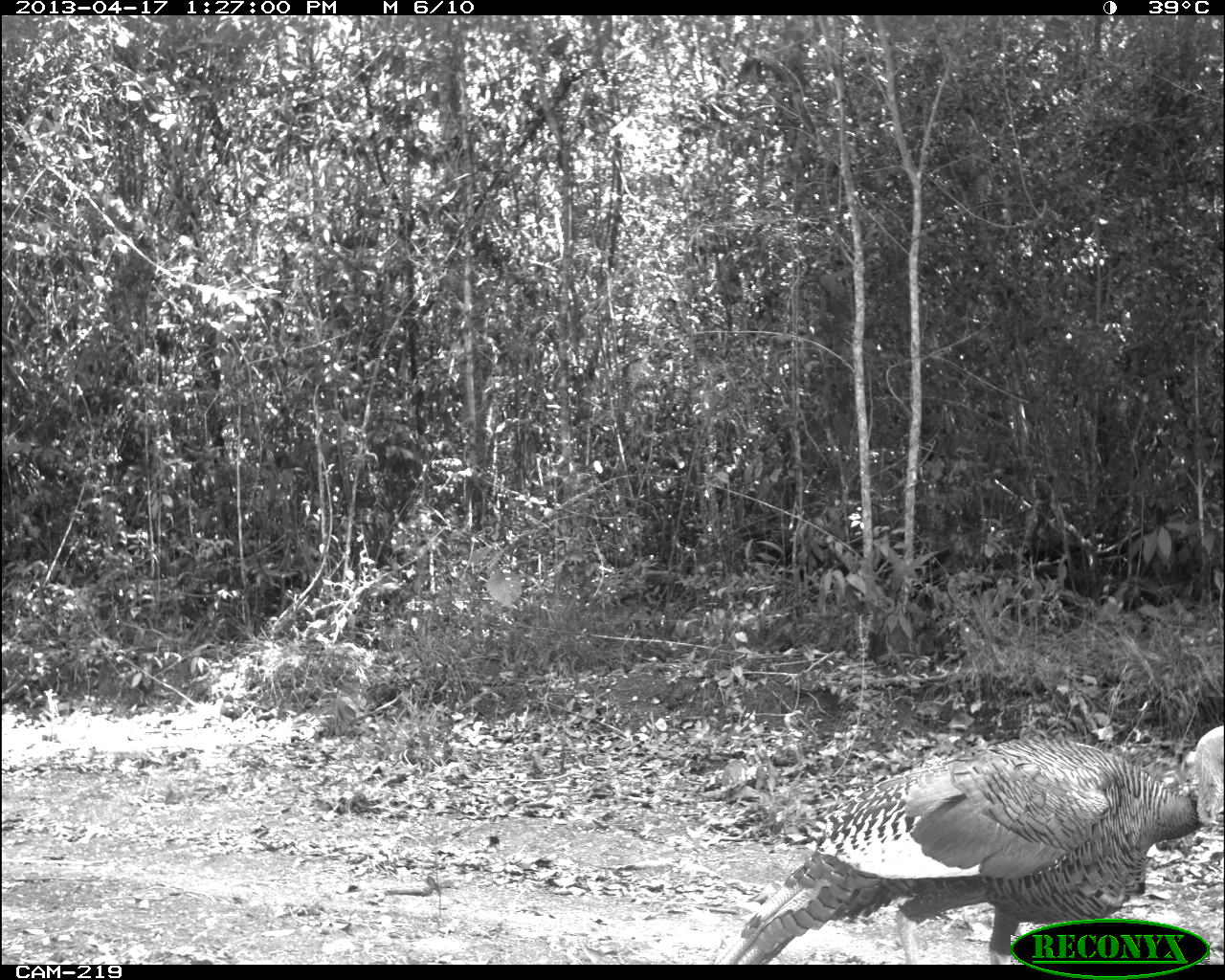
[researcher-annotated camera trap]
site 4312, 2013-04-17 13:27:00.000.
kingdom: Animalia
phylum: Chordata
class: Aves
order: Galliformes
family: Phasianidae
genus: Meleagris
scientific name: Meleagris ocellata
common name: ocellated turkey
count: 1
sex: male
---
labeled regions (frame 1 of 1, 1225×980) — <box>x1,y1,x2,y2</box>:
meleagris ocellata: <box>717,723,1225,964</box>